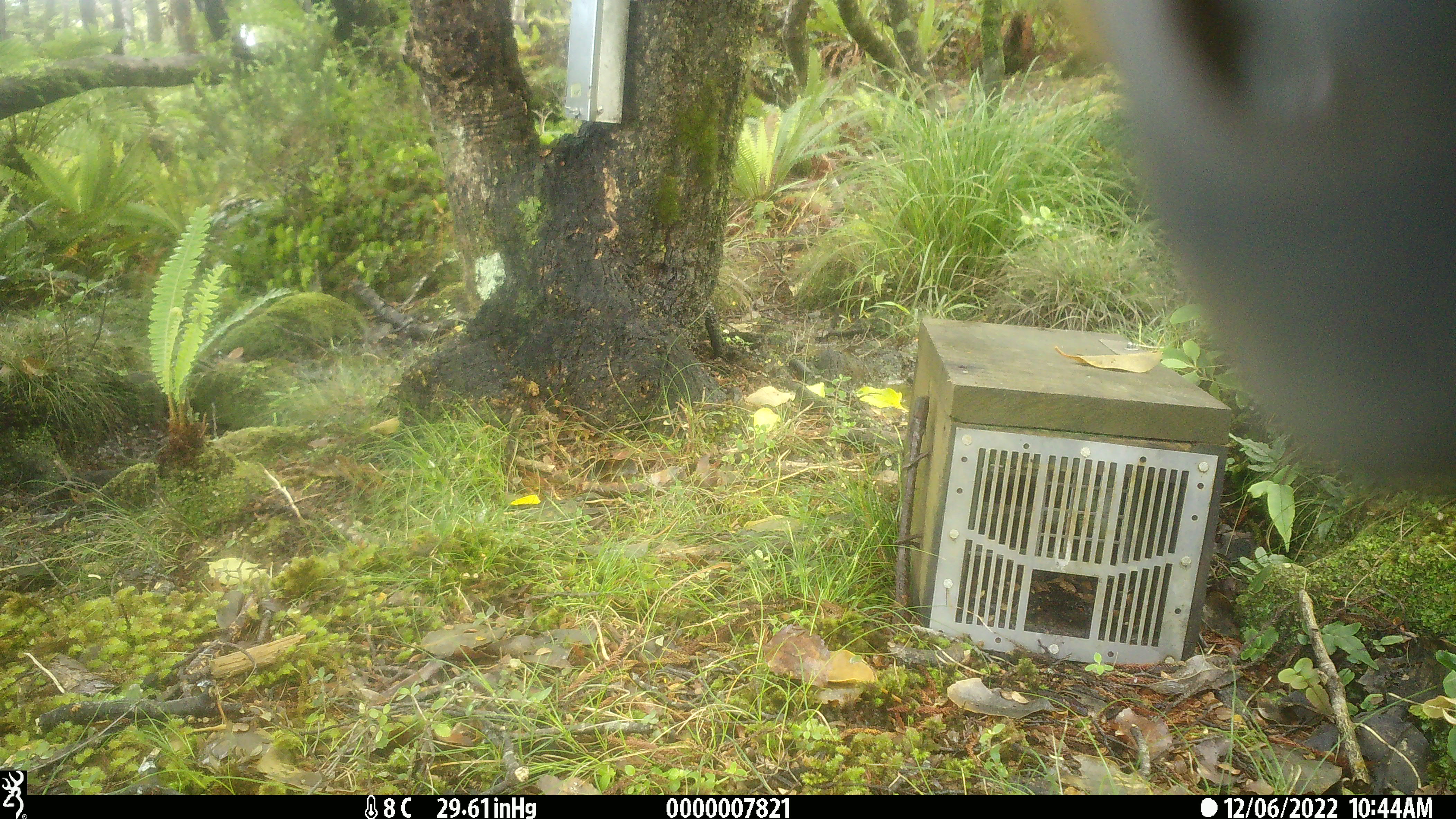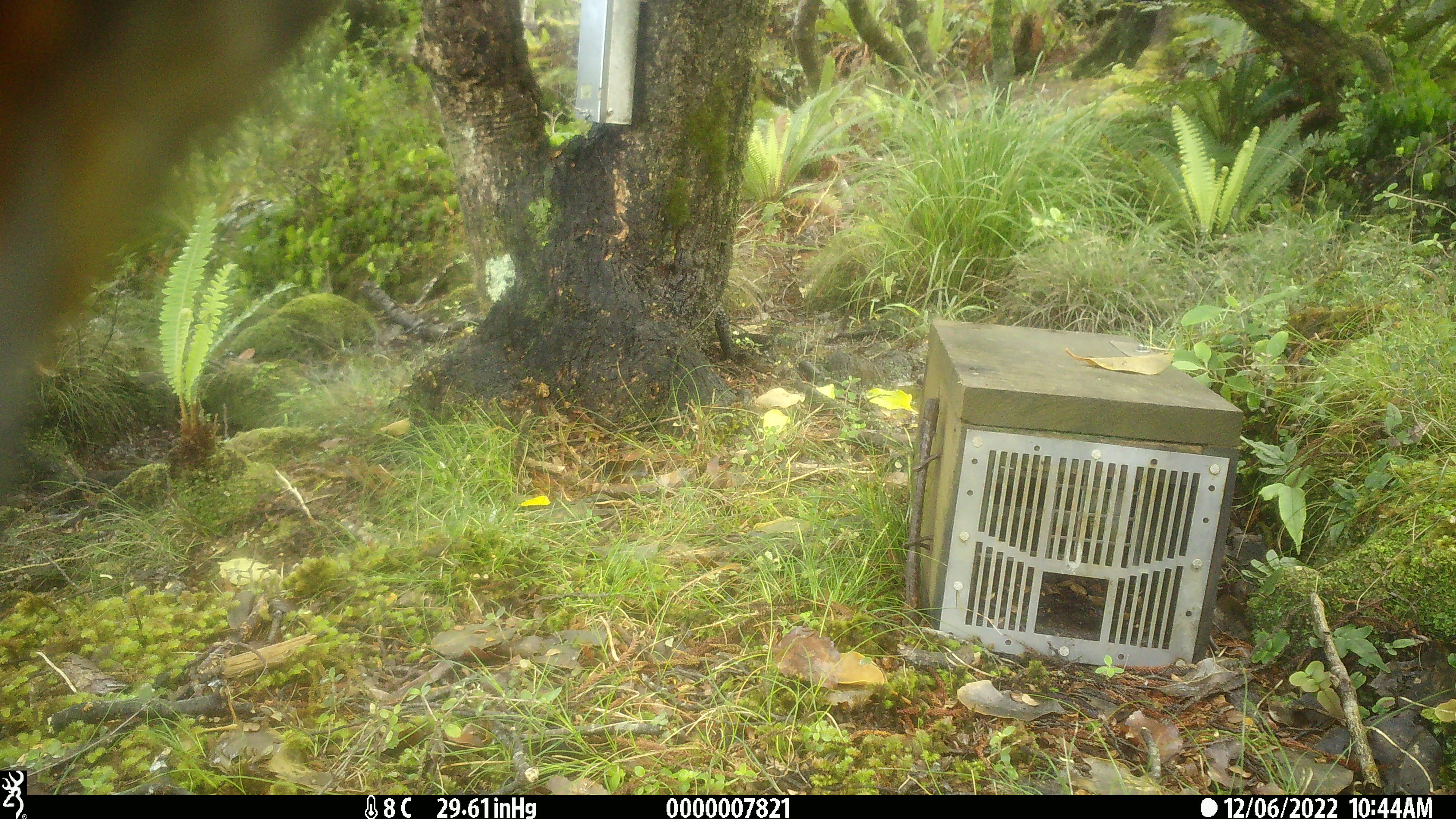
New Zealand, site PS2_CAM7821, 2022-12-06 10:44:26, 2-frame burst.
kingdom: Animalia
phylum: Chordata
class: Aves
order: Psittaciformes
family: Strigopidae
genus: Nestor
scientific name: Nestor notabilis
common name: kea